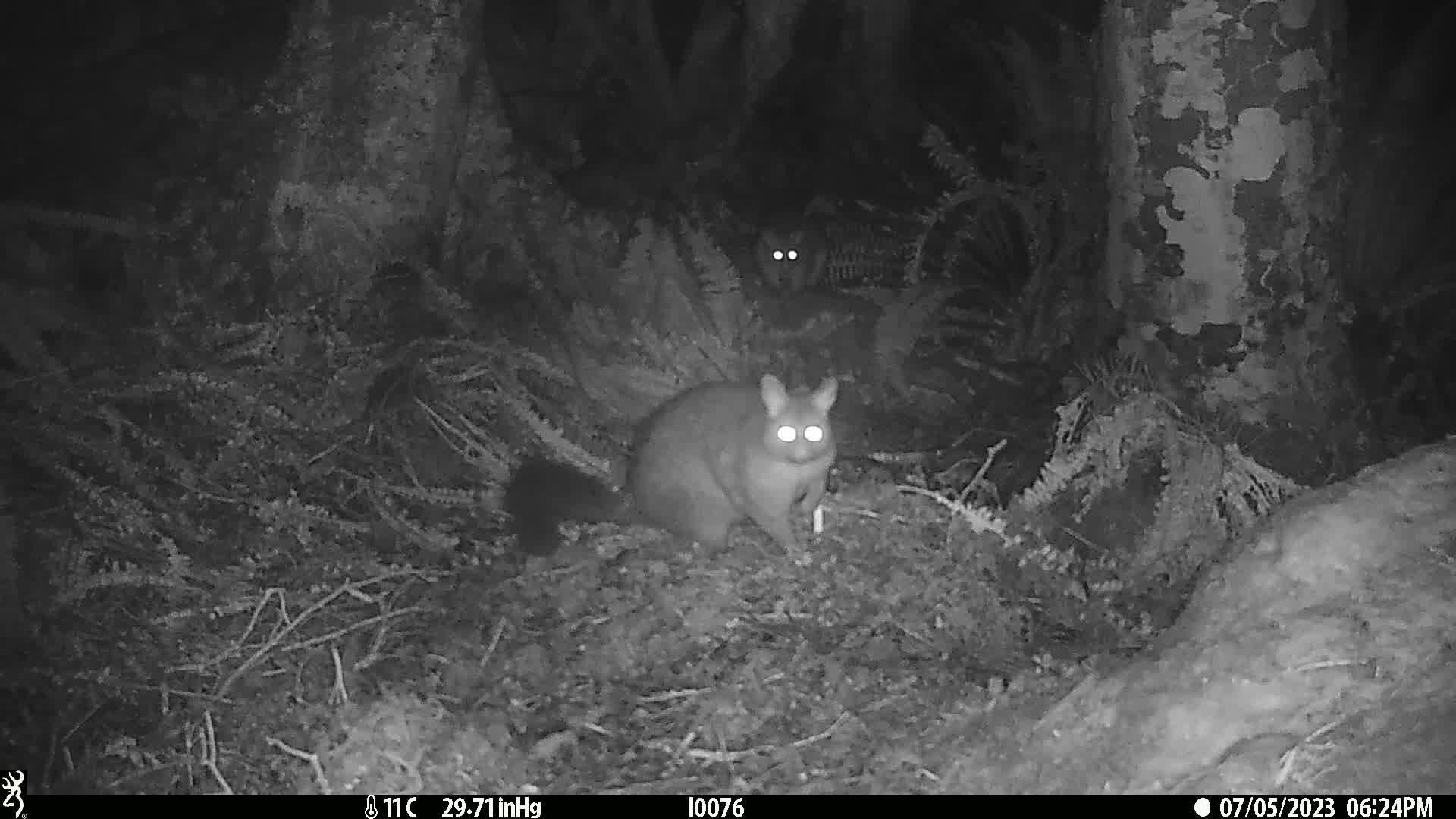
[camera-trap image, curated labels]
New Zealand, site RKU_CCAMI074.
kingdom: Animalia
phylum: Chordata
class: Mammalia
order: Diprotodontia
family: Phalangeridae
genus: Trichosurus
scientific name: Trichosurus vulpecula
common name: common brushtail possum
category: possum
Possum (common brushtail possum) (Trichosurus vulpecula).